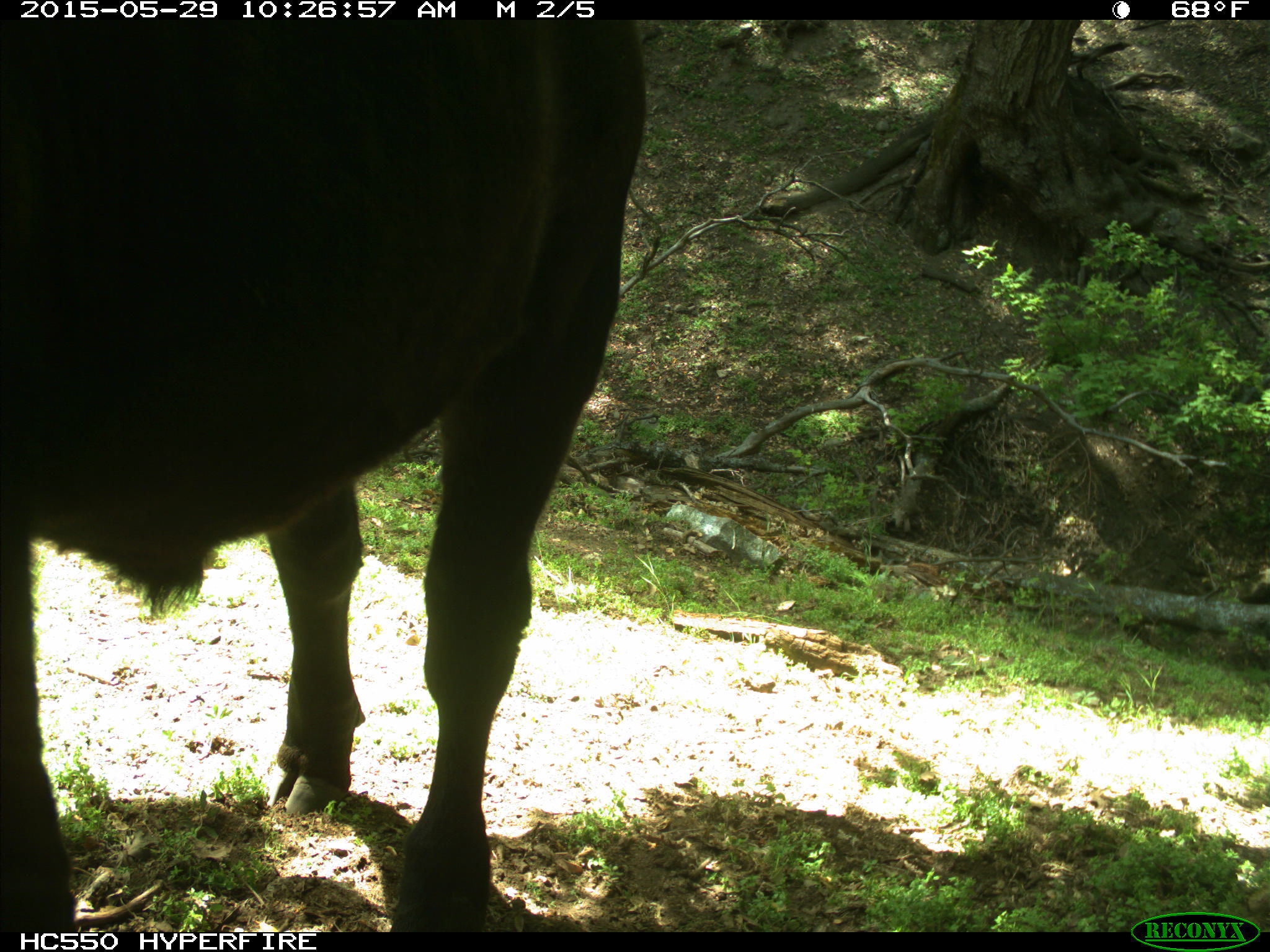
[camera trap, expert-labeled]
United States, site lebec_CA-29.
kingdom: Animalia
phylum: Chordata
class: Mammalia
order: Artiodactyla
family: Bovidae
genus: Bos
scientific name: Bos taurus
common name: domestic cow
Bos taurus (domestic cow).